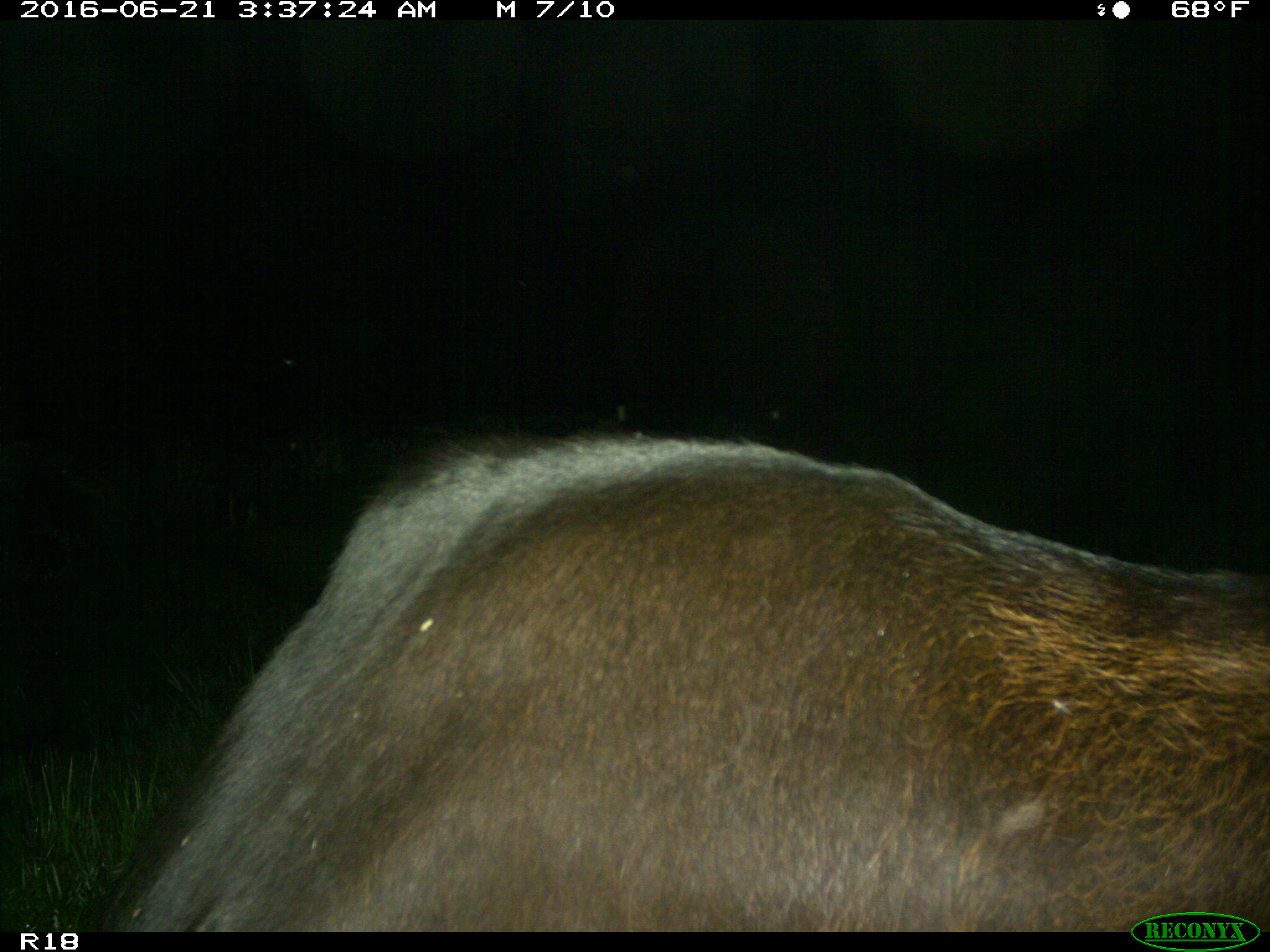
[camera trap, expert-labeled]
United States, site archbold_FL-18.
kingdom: Animalia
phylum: Chordata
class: Mammalia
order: Artiodactyla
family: Bovidae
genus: Bos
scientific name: Bos taurus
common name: domestic cow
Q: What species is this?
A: Bos taurus (domestic cow).